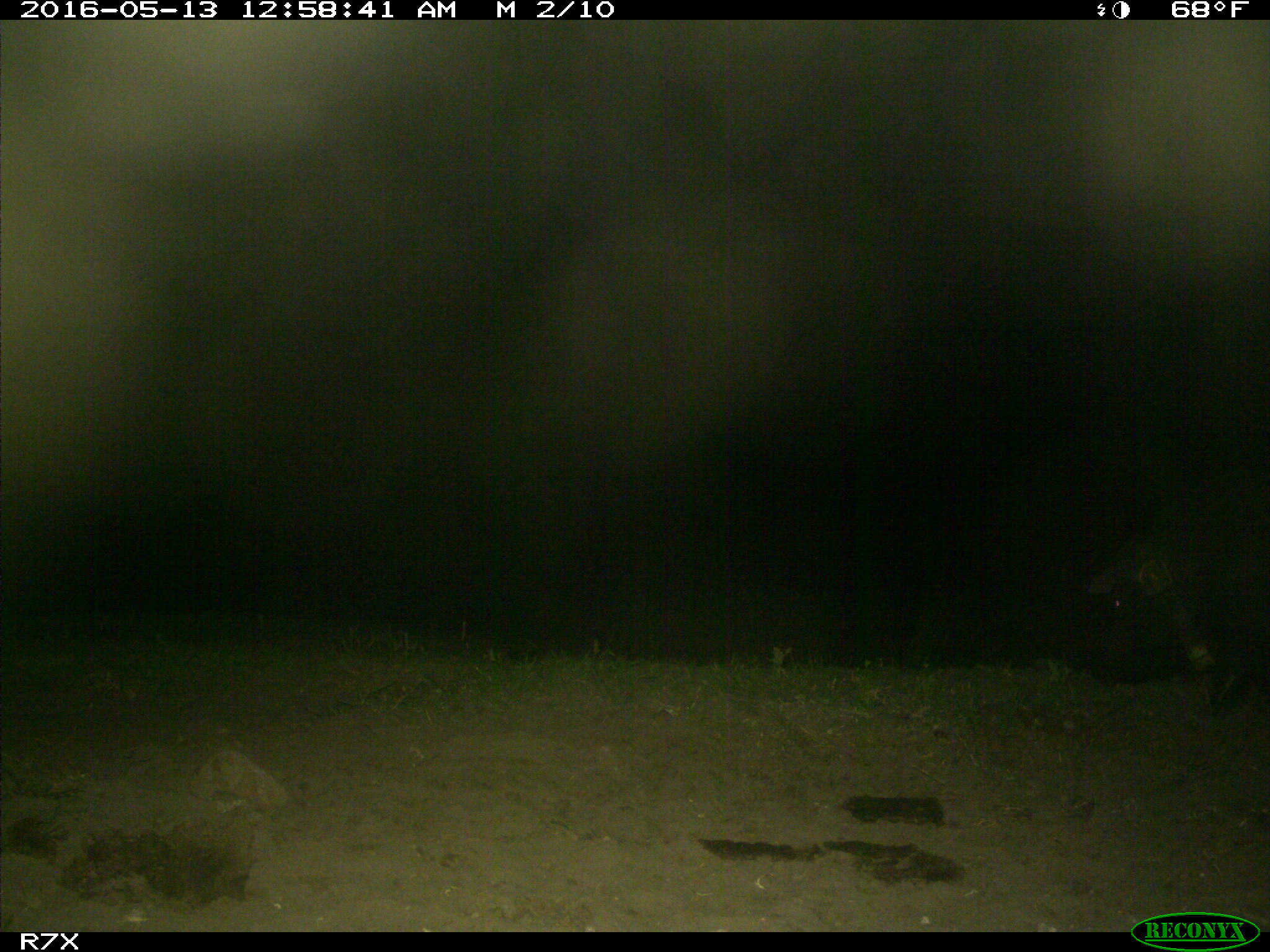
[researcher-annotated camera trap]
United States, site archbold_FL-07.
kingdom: Animalia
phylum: Chordata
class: Mammalia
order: Artiodactyla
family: Suidae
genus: Sus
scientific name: Sus scrofa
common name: wild boar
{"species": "Sus scrofa (wild boar)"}